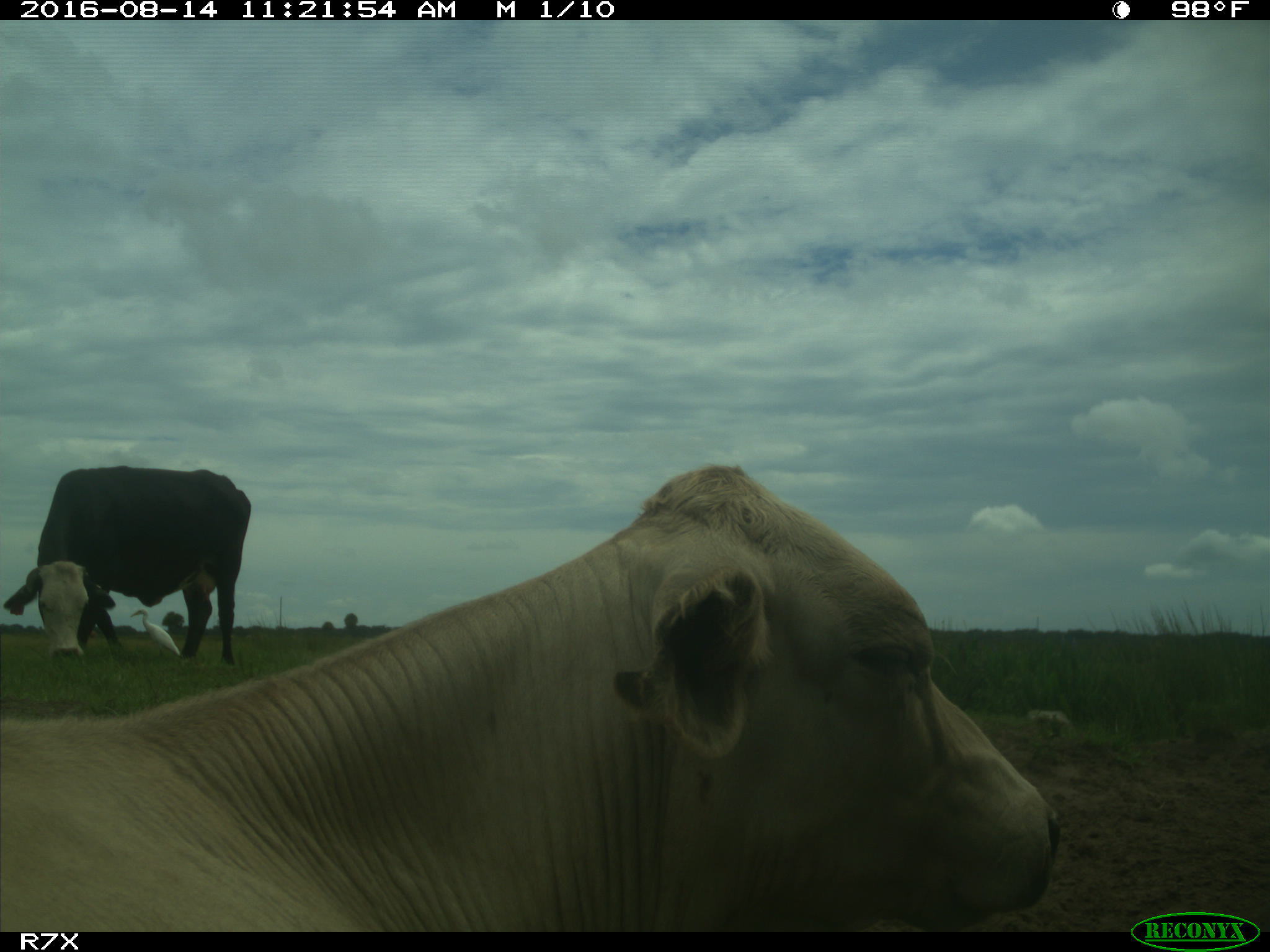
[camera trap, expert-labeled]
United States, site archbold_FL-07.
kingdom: Animalia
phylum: Chordata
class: Mammalia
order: Artiodactyla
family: Bovidae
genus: Bos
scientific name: Bos taurus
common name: domestic cow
Bos taurus (domestic cow).